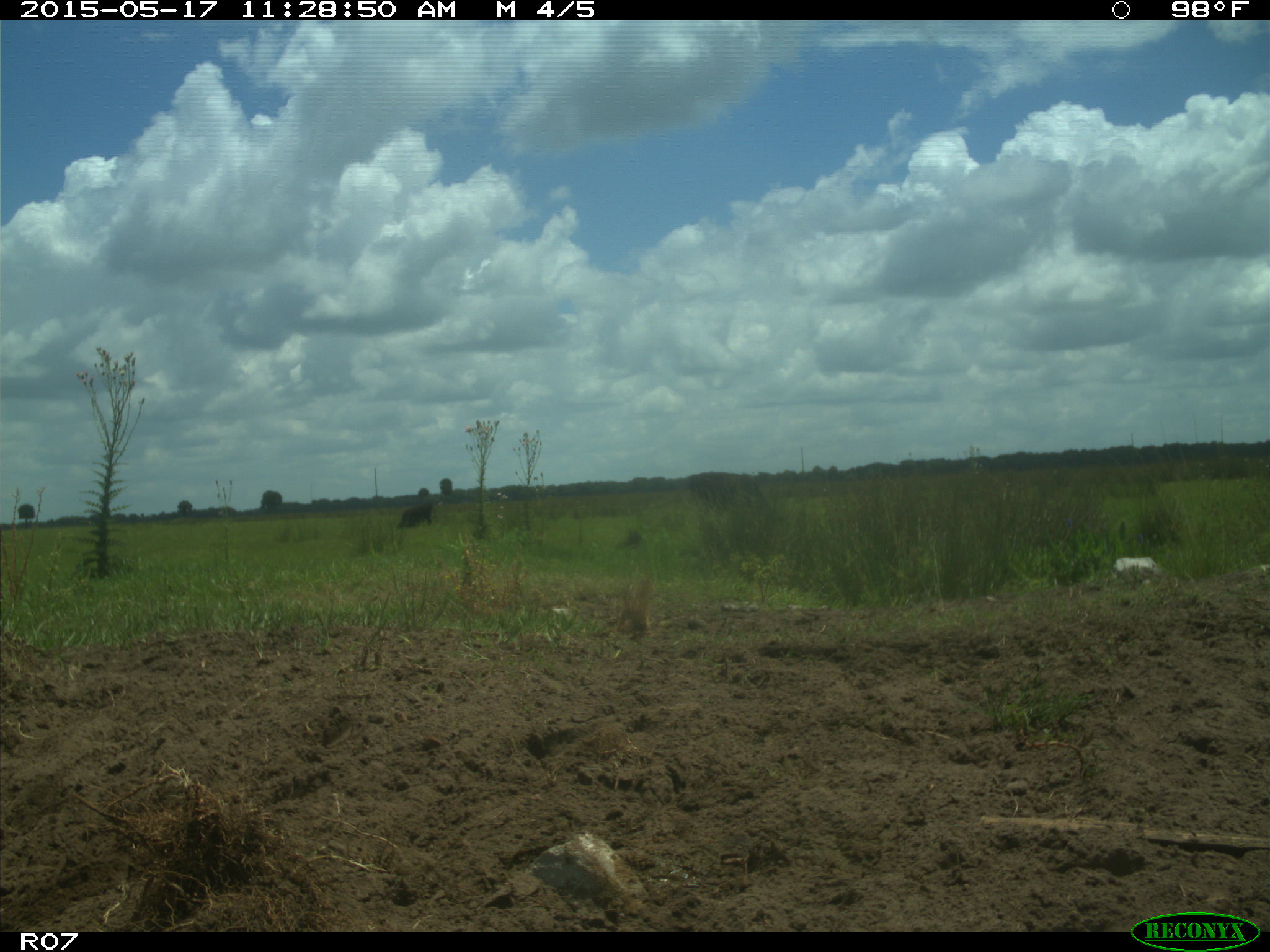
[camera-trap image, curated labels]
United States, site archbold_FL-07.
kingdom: Animalia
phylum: Chordata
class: Mammalia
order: Artiodactyla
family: Bovidae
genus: Bos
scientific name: Bos taurus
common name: domestic cow